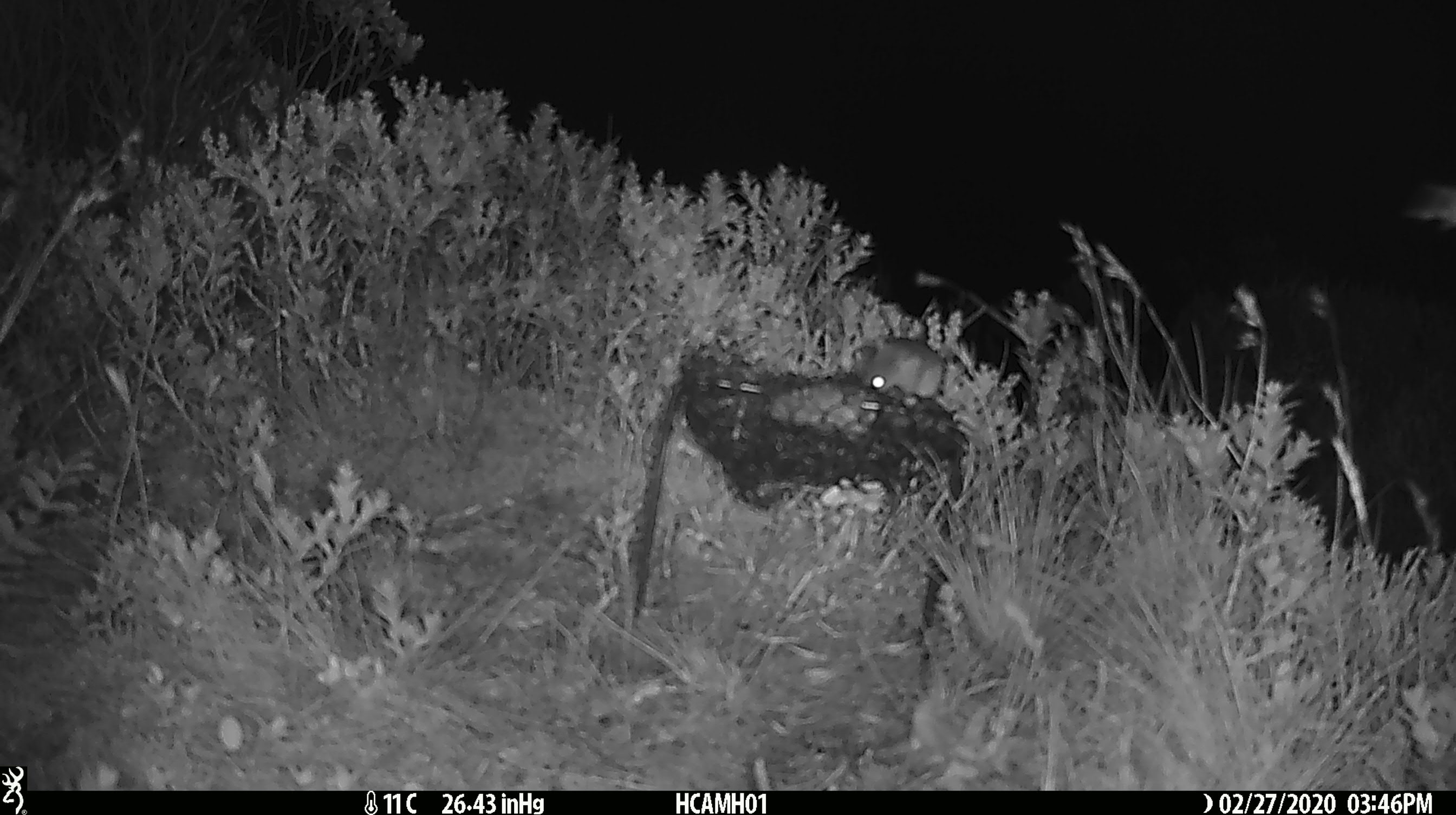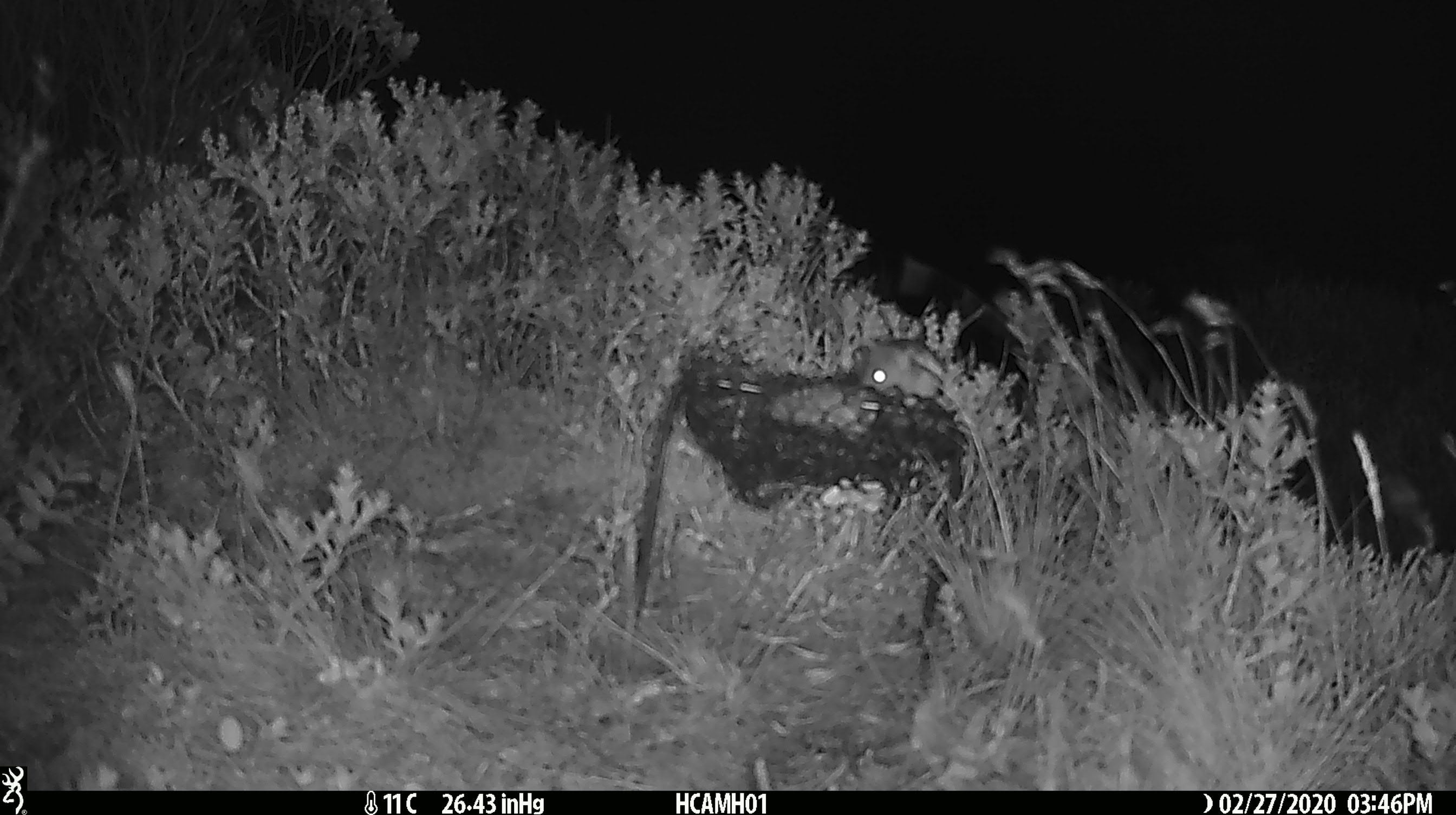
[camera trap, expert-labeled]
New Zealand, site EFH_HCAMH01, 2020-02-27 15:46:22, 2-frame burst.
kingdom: Animalia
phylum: Chordata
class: Mammalia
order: Rodentia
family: Muridae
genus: Mus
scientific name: Mus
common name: mouse